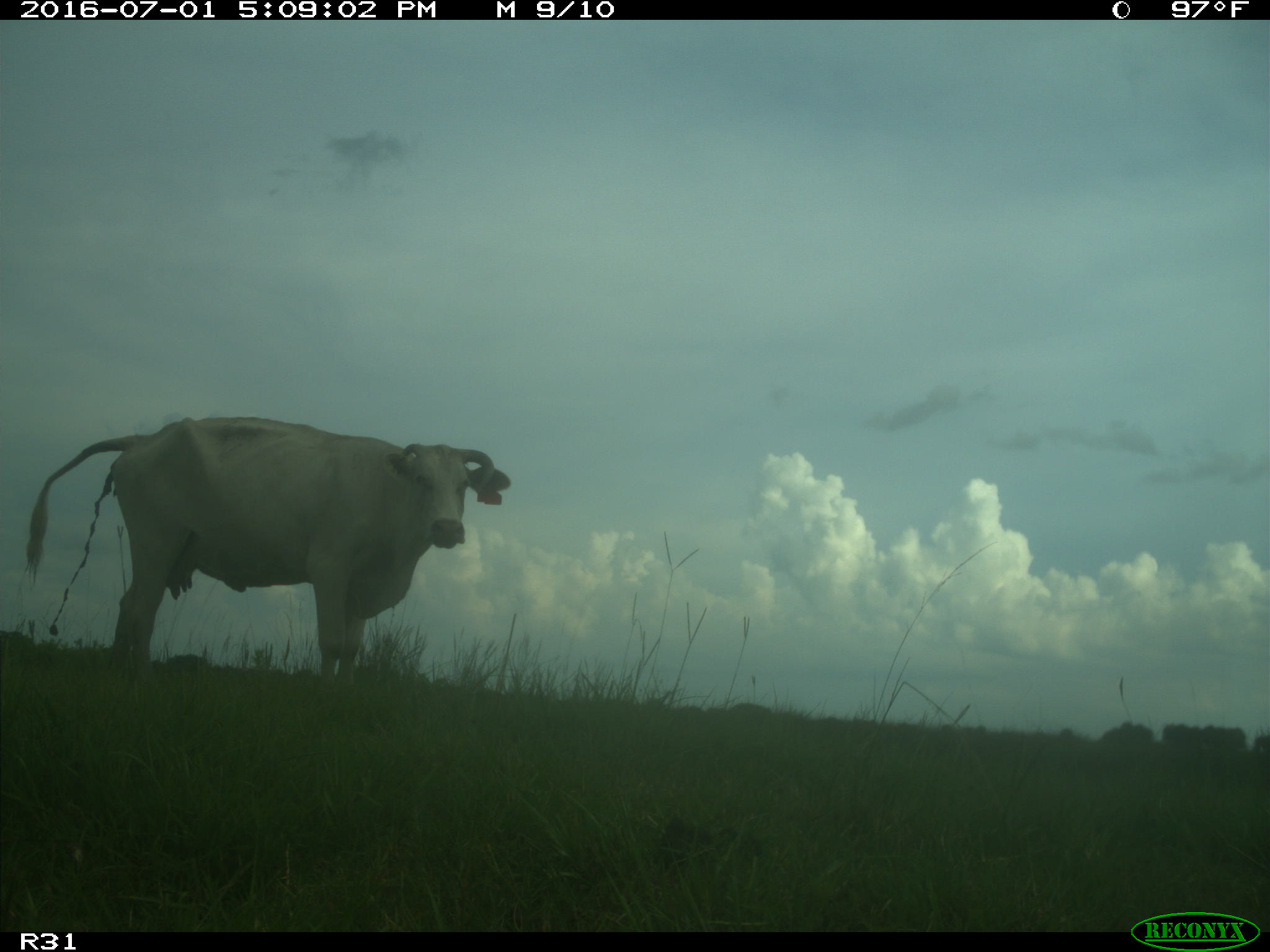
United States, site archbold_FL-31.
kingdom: Animalia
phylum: Chordata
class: Mammalia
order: Artiodactyla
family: Bovidae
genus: Bos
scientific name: Bos taurus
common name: domestic cow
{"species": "Bos taurus (domestic cow)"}